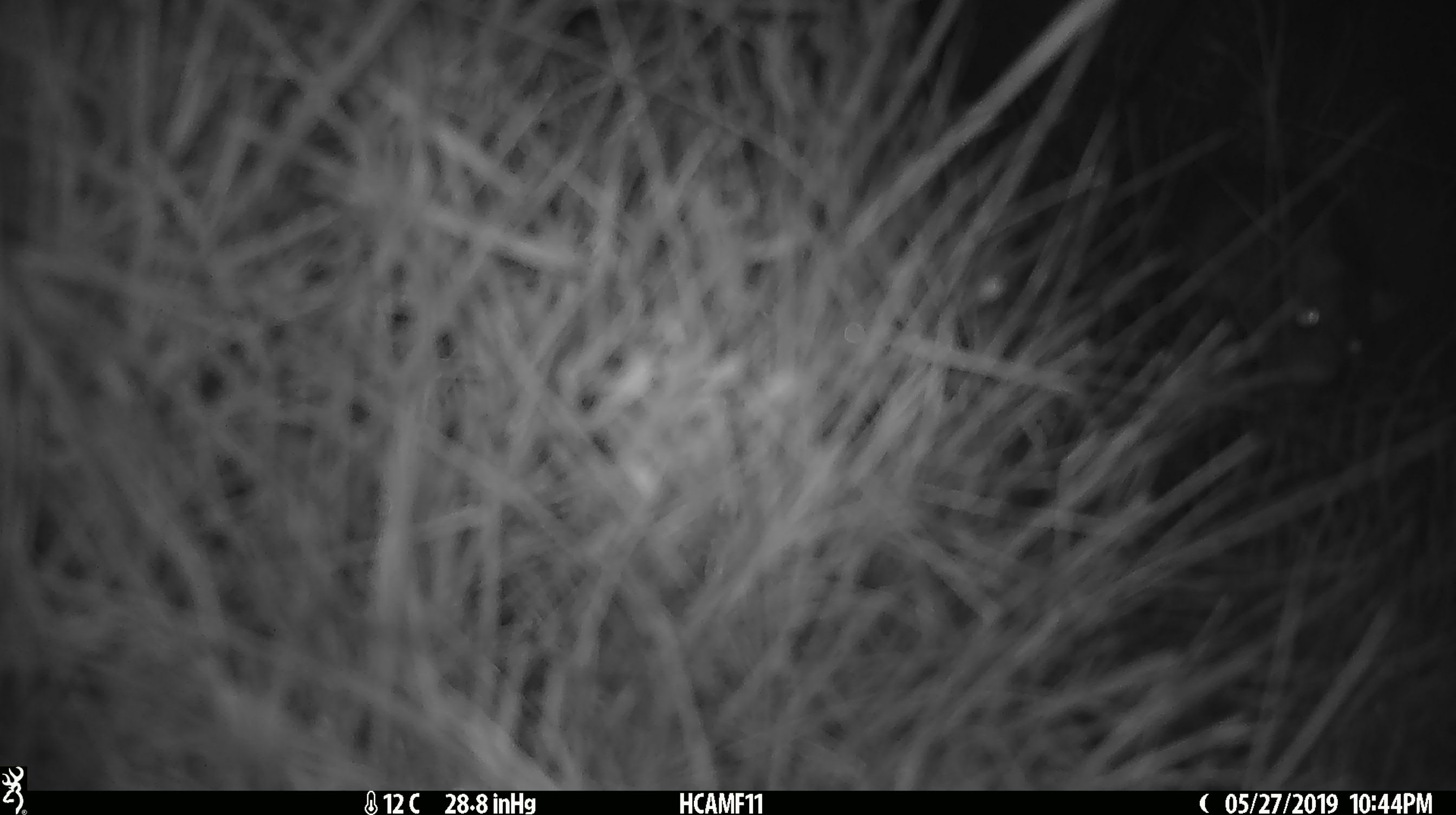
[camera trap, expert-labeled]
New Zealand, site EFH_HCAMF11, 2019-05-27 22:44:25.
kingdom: Animalia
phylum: Chordata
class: Mammalia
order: Rodentia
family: Muridae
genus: Mus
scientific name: Mus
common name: mouse